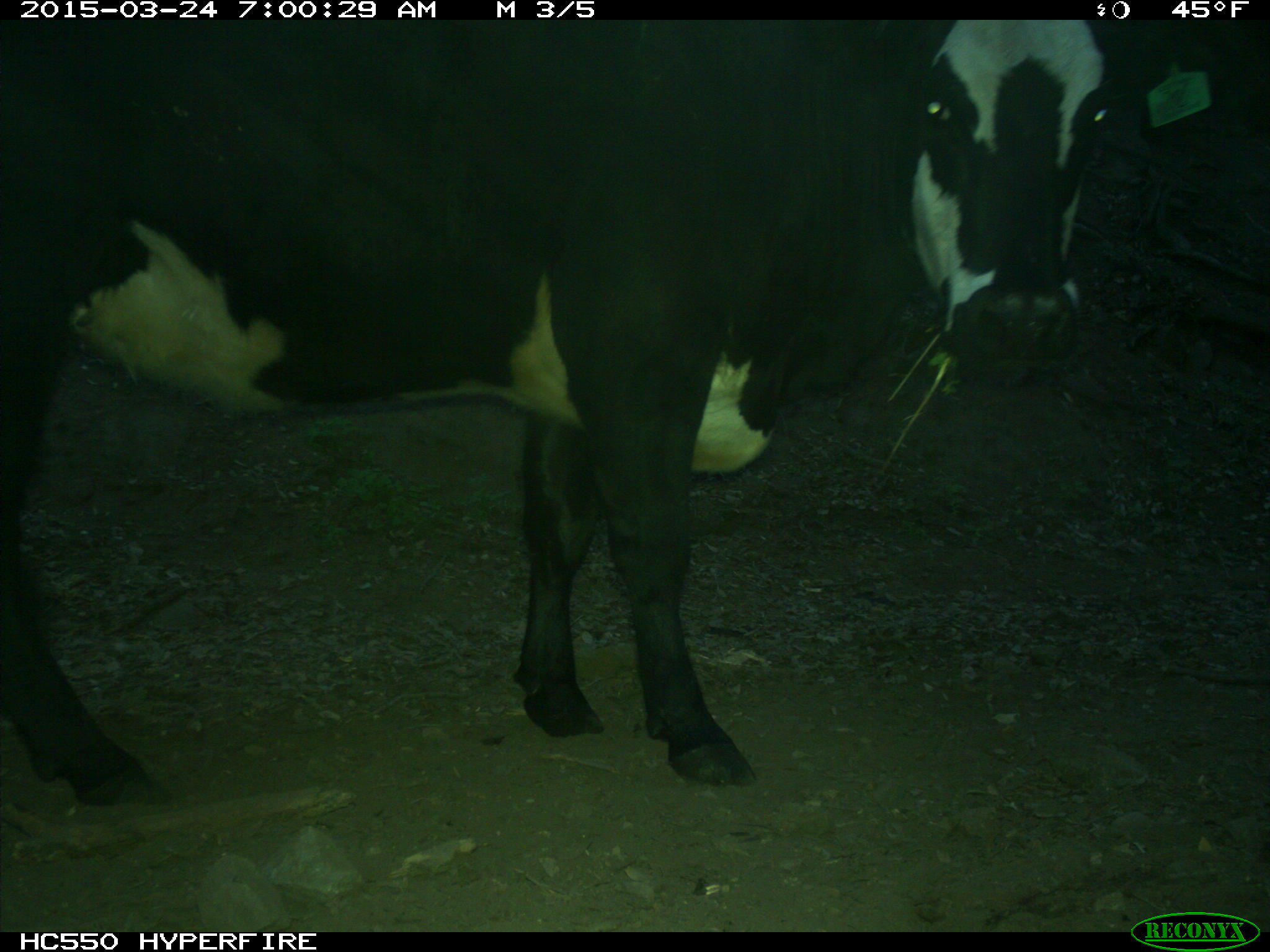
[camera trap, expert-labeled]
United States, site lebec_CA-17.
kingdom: Animalia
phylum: Chordata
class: Mammalia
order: Artiodactyla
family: Bovidae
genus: Bos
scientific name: Bos taurus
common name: domestic cow